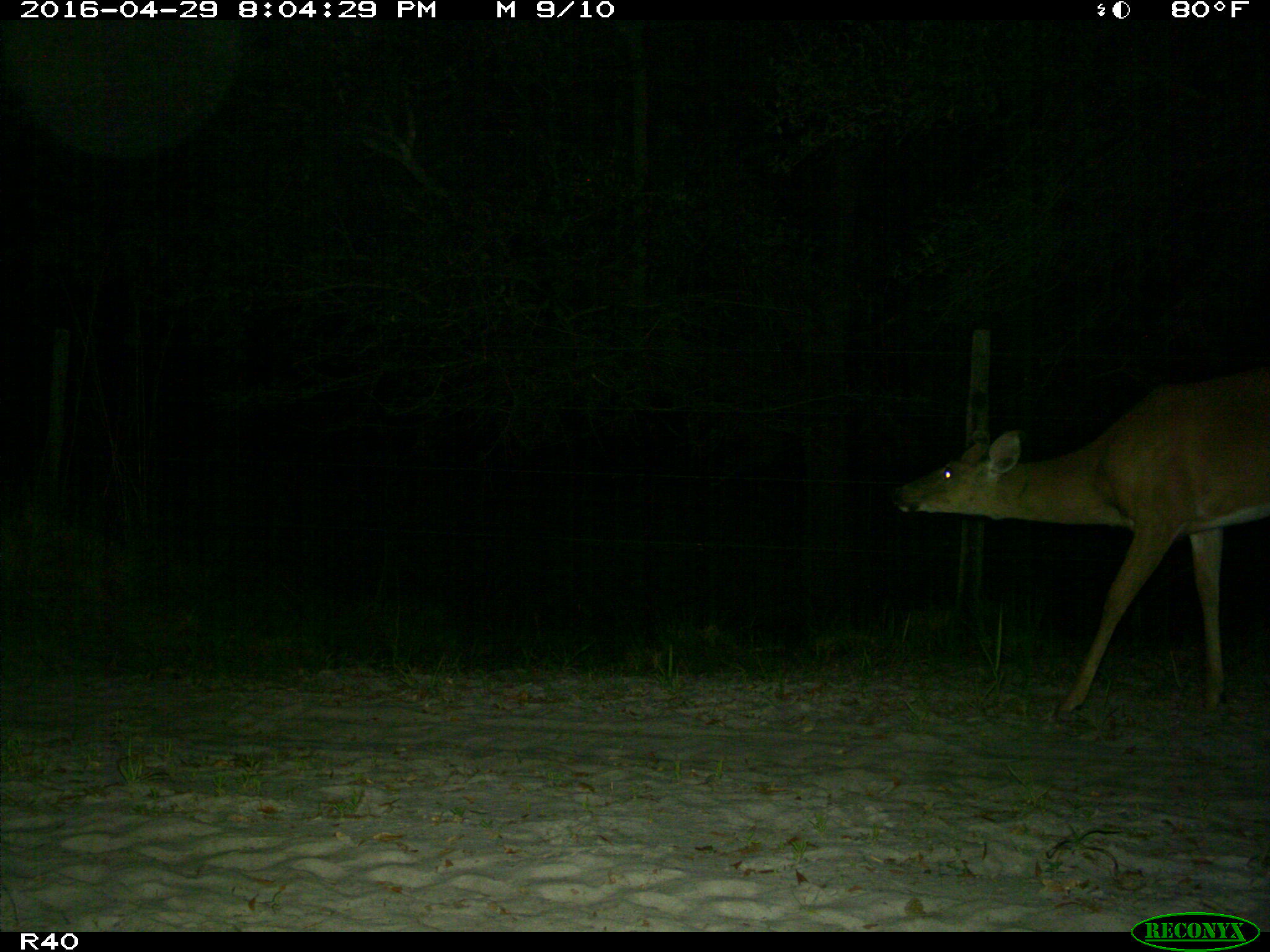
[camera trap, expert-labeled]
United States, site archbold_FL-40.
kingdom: Animalia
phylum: Chordata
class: Mammalia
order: Artiodactyla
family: Cervidae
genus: Odocoileus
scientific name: Odocoileus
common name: deer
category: unidentified deer